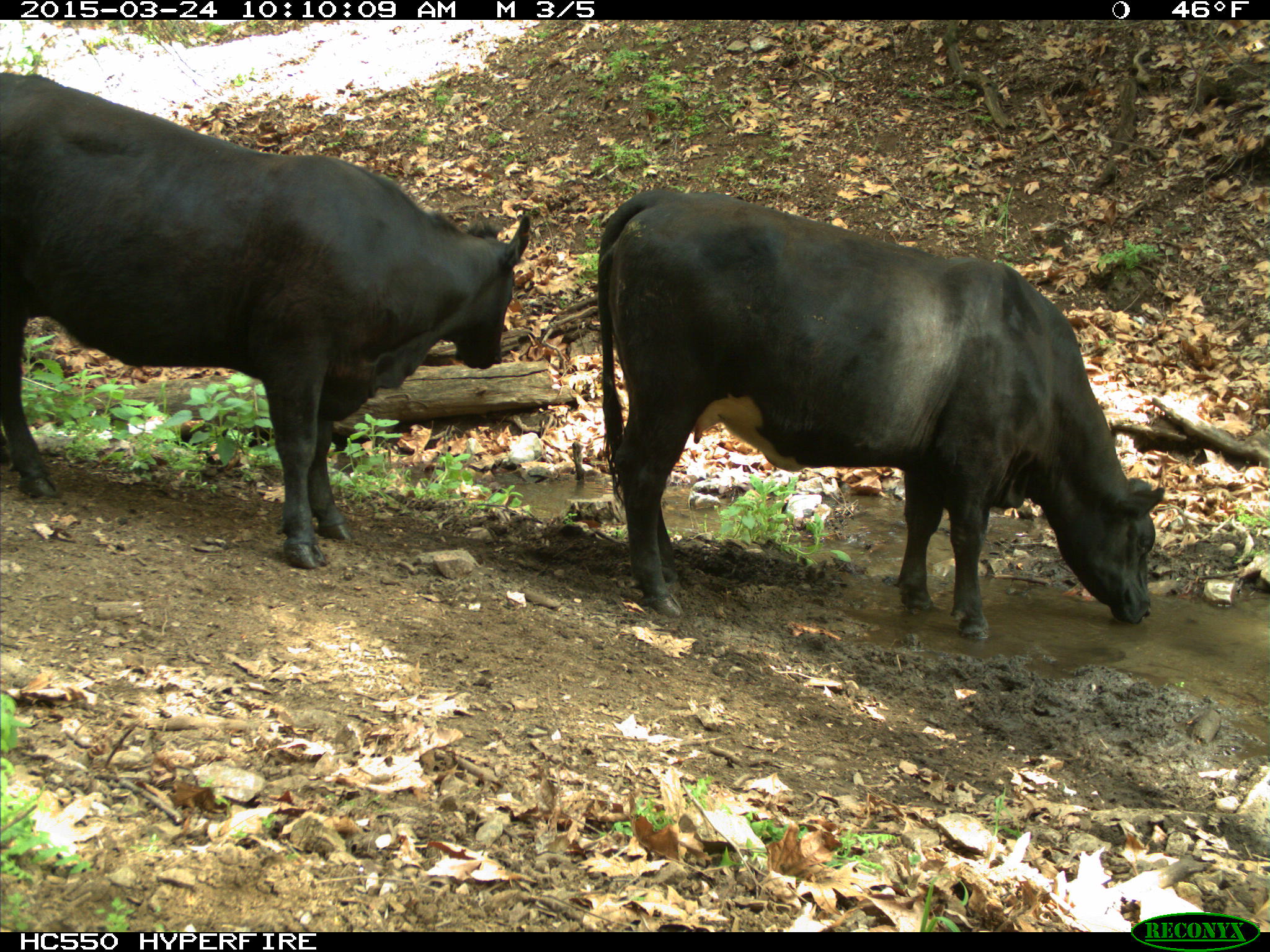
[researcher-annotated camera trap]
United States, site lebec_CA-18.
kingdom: Animalia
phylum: Chordata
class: Mammalia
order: Artiodactyla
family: Bovidae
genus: Bos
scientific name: Bos taurus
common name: domestic cow